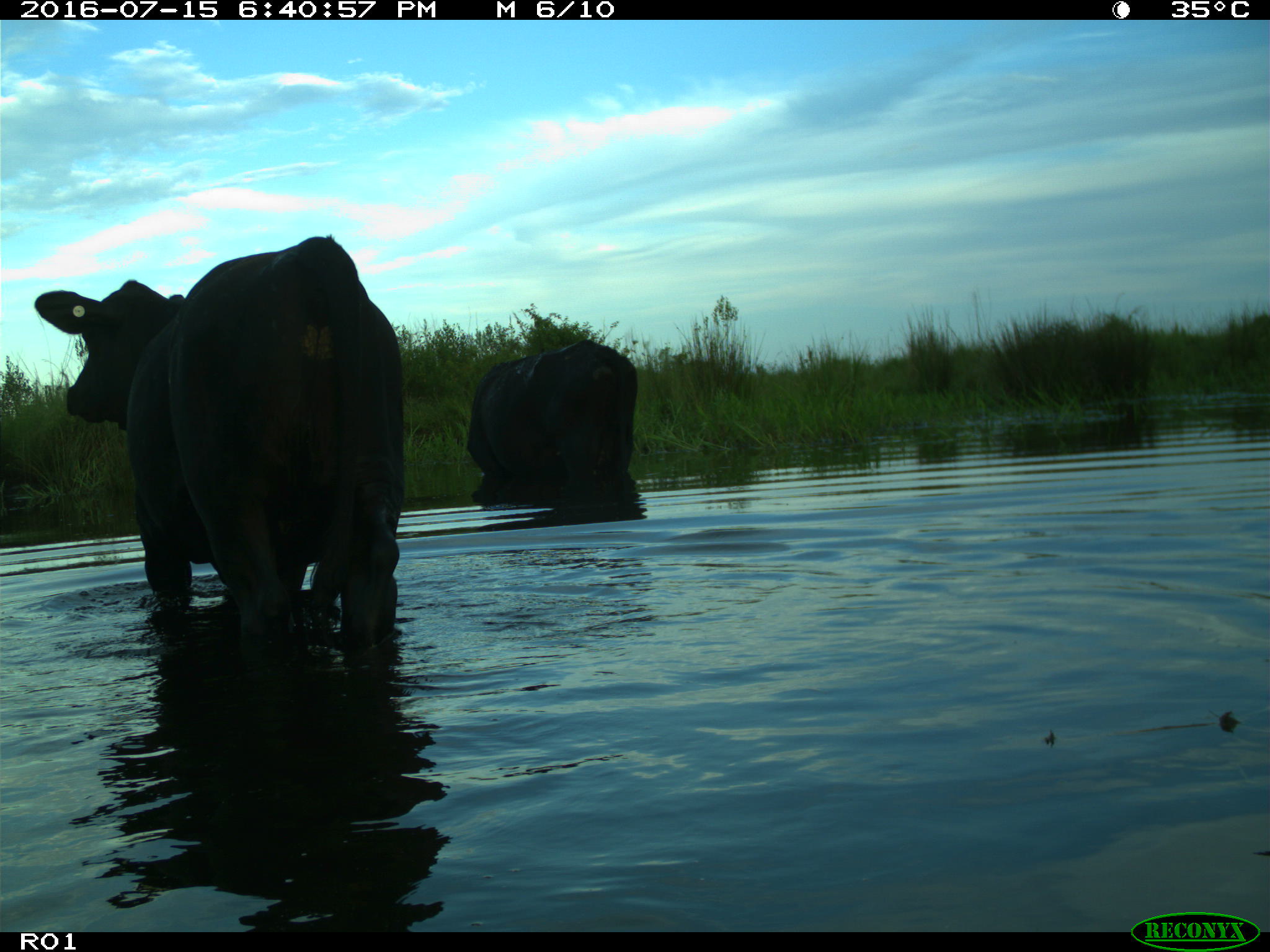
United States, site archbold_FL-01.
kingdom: Animalia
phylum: Chordata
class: Mammalia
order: Artiodactyla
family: Bovidae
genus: Bos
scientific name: Bos taurus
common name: domestic cow